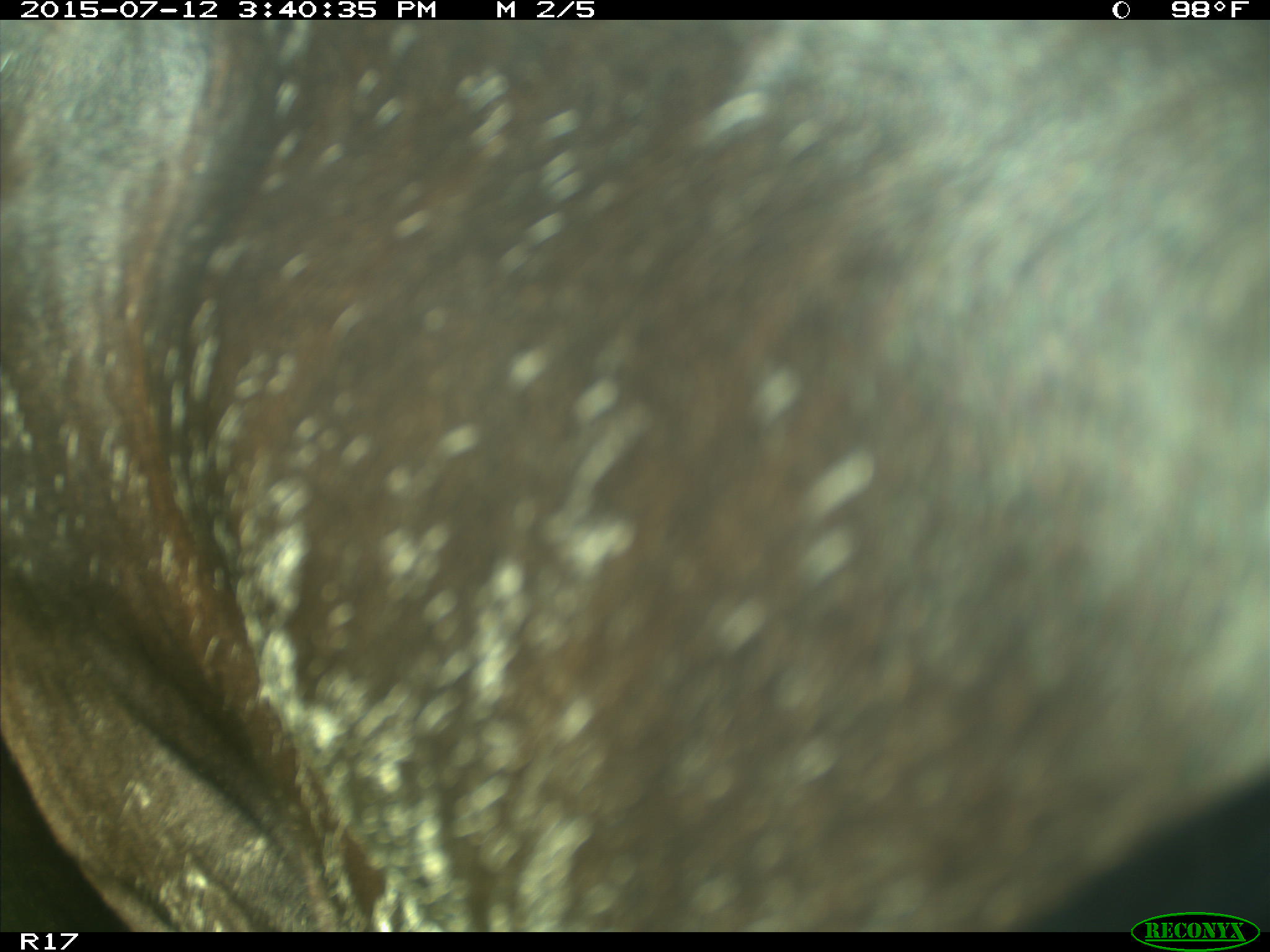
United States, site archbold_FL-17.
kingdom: Animalia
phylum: Chordata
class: Mammalia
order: Artiodactyla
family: Bovidae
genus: Bos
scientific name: Bos taurus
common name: domestic cow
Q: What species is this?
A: Bos taurus (domestic cow).